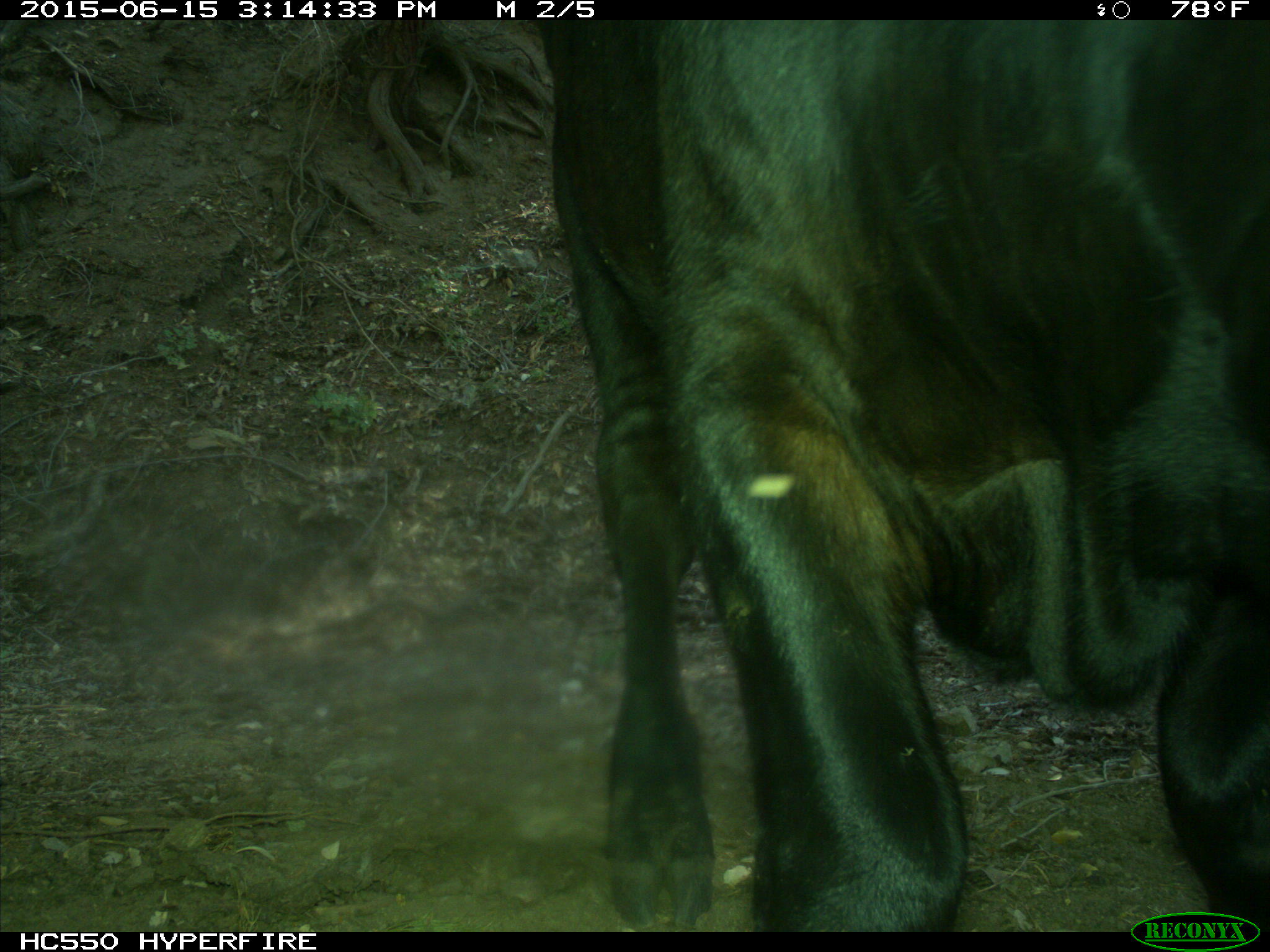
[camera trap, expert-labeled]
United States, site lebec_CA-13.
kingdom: Animalia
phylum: Chordata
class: Mammalia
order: Artiodactyla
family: Bovidae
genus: Bos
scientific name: Bos taurus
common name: domestic cow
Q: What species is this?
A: Bos taurus (domestic cow).